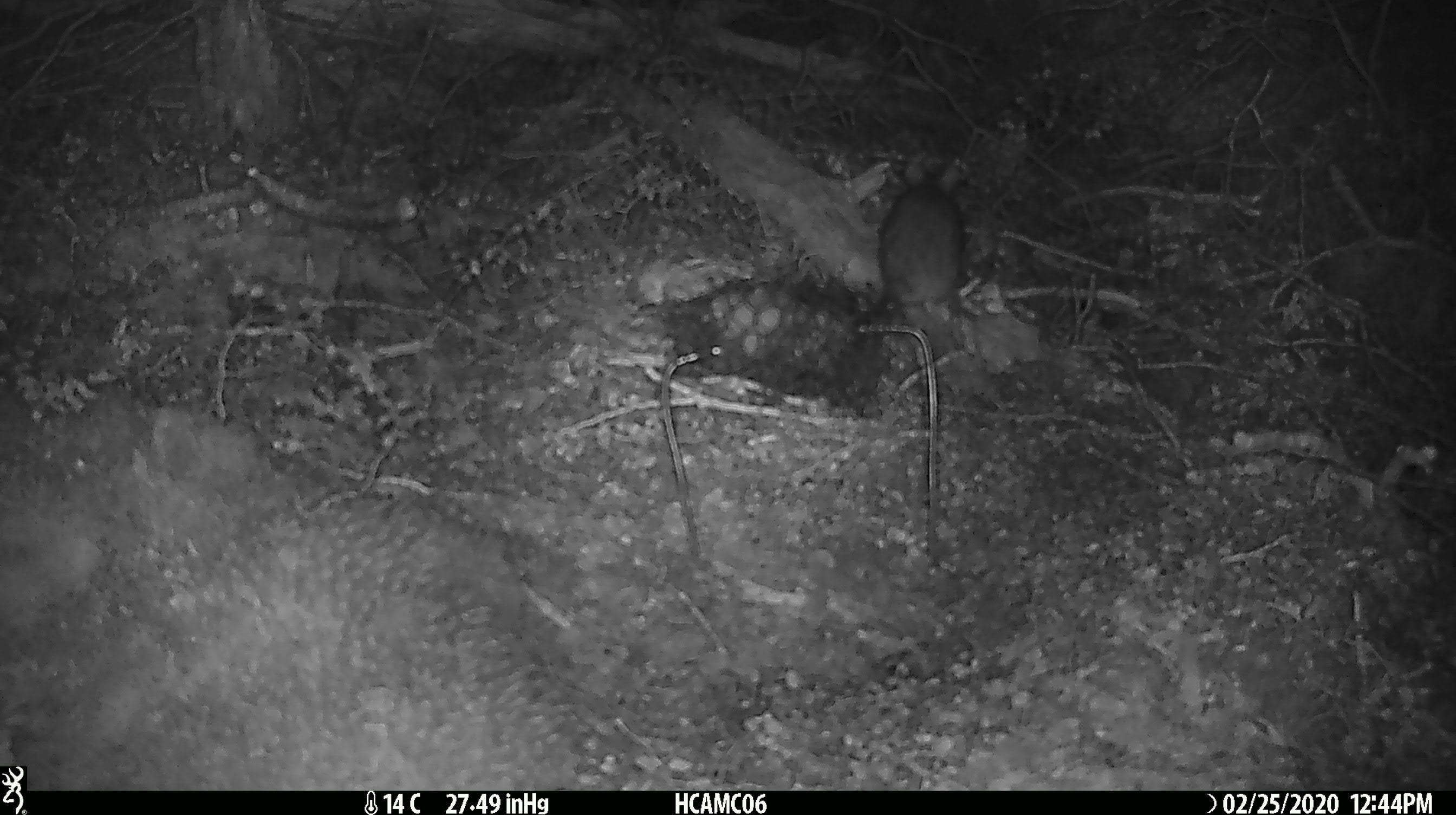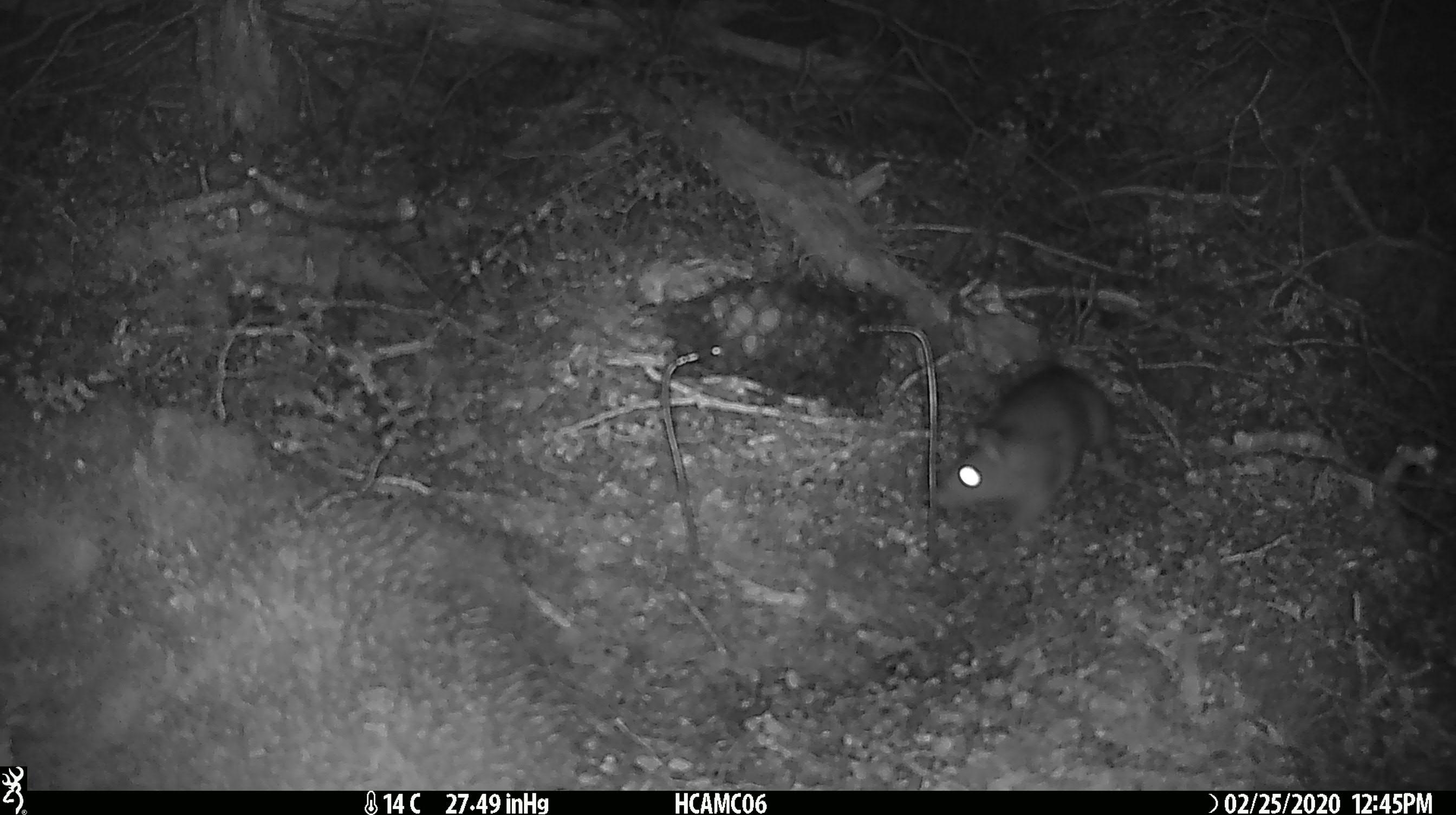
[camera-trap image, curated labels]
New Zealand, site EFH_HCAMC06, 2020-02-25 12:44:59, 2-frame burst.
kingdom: Animalia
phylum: Chordata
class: Mammalia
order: Rodentia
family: Muridae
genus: Rattus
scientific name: Rattus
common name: rat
Rat (Rattus).